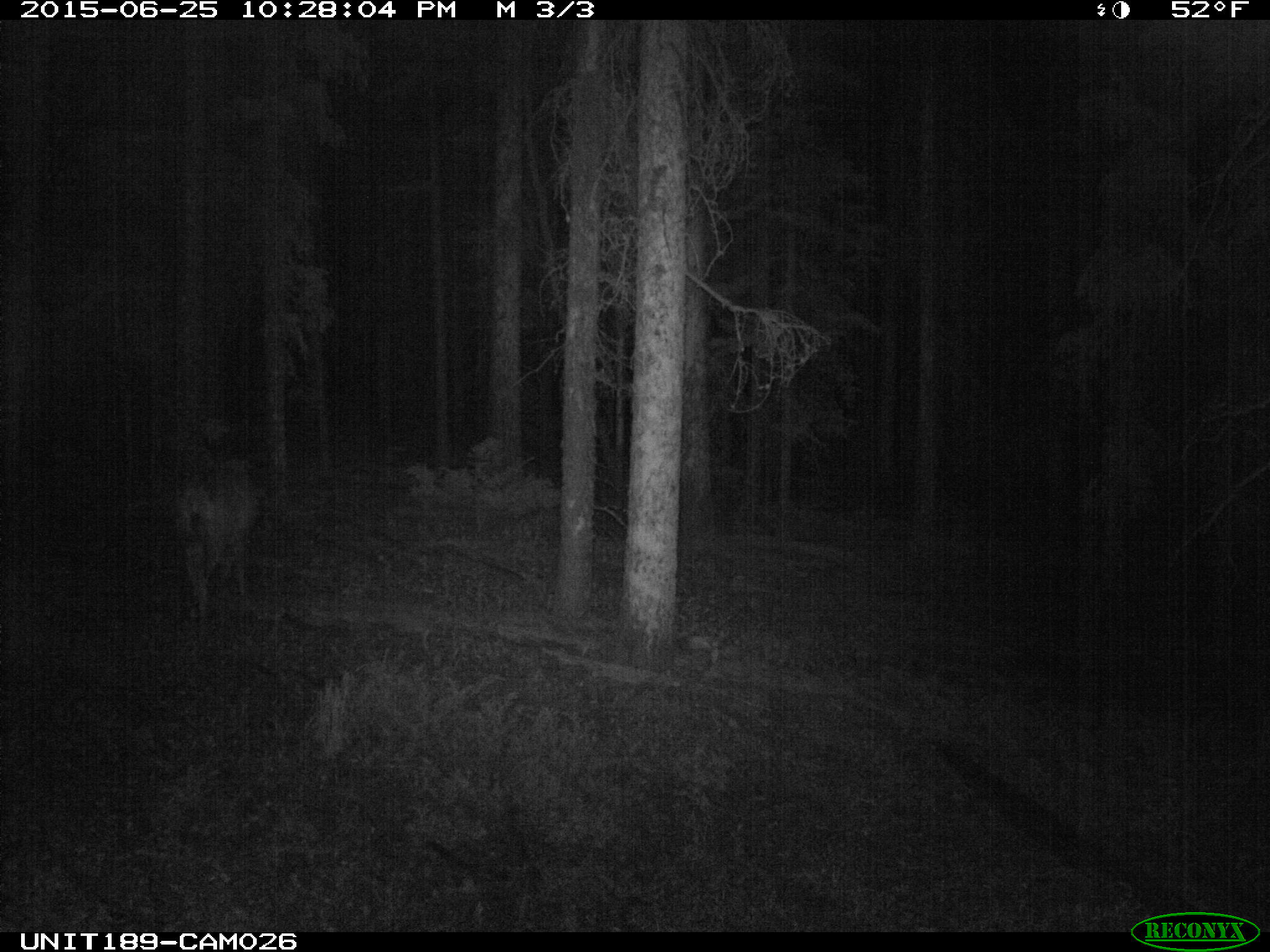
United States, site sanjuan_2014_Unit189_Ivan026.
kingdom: Animalia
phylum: Chordata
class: Mammalia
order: Artiodactyla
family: Cervidae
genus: Odocoileus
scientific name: Odocoileus hemionus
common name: mule deer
Odocoileus hemionus (mule deer).